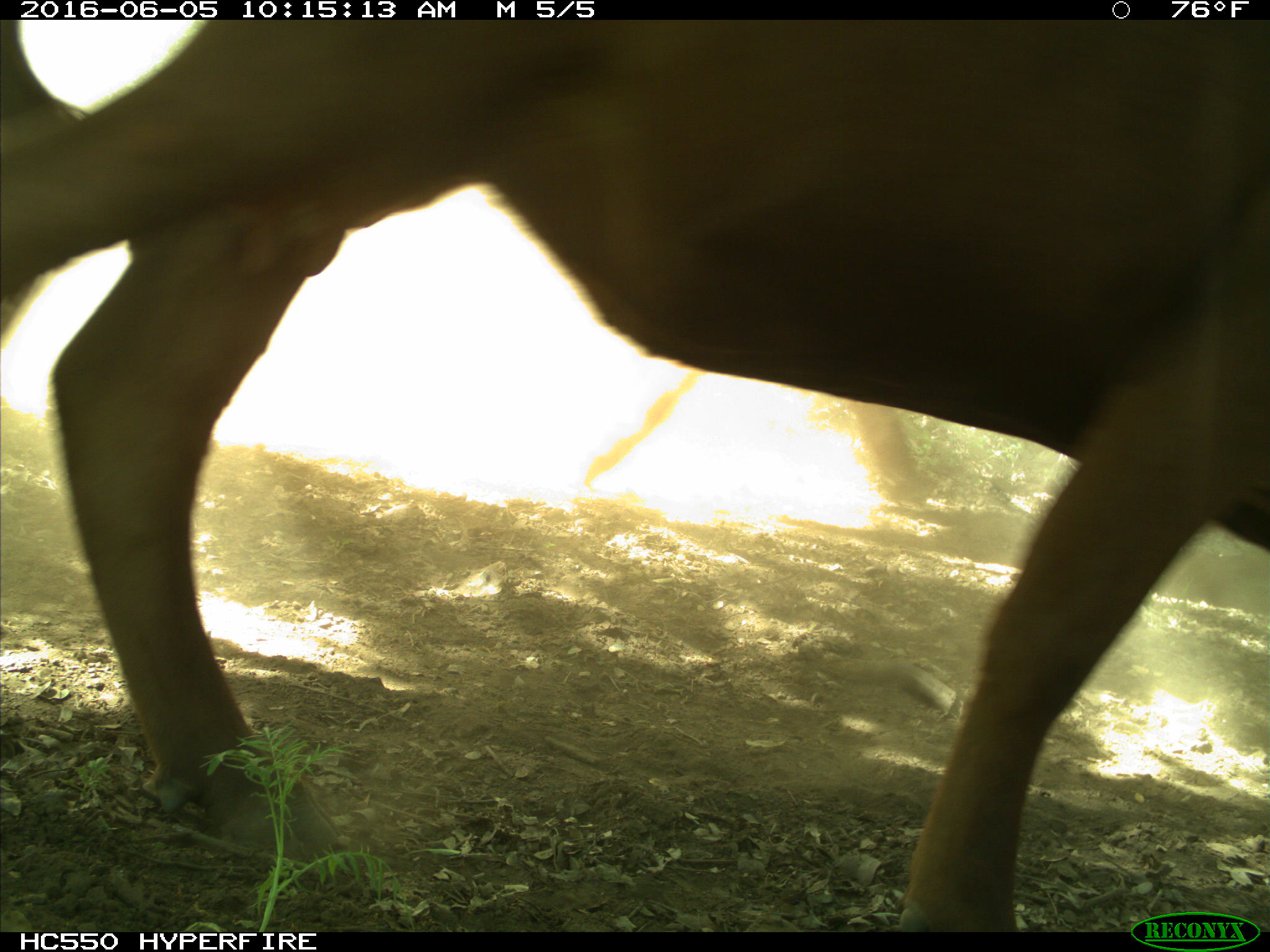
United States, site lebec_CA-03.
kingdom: Animalia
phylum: Chordata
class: Mammalia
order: Artiodactyla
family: Bovidae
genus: Bos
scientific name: Bos taurus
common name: domestic cow